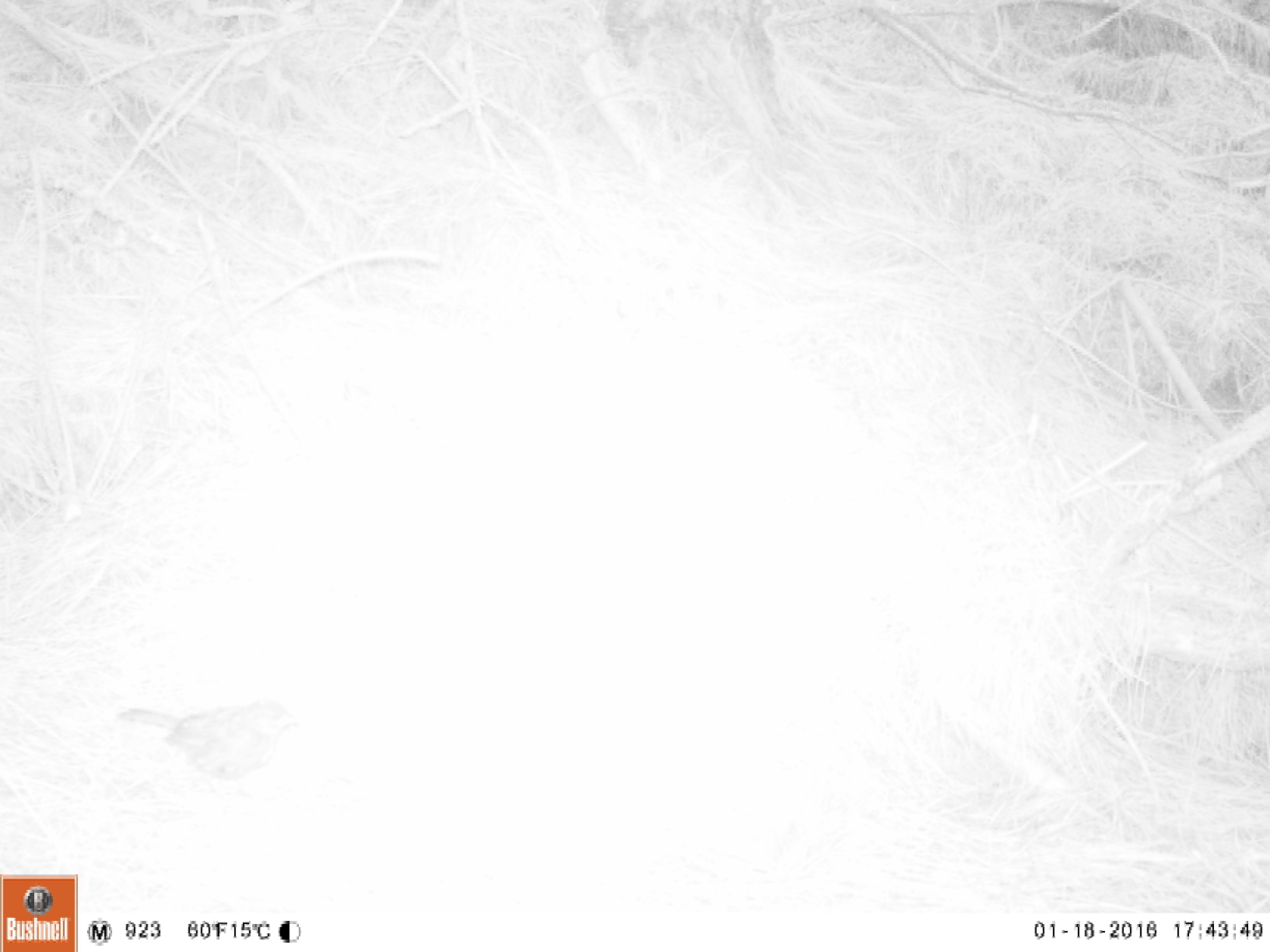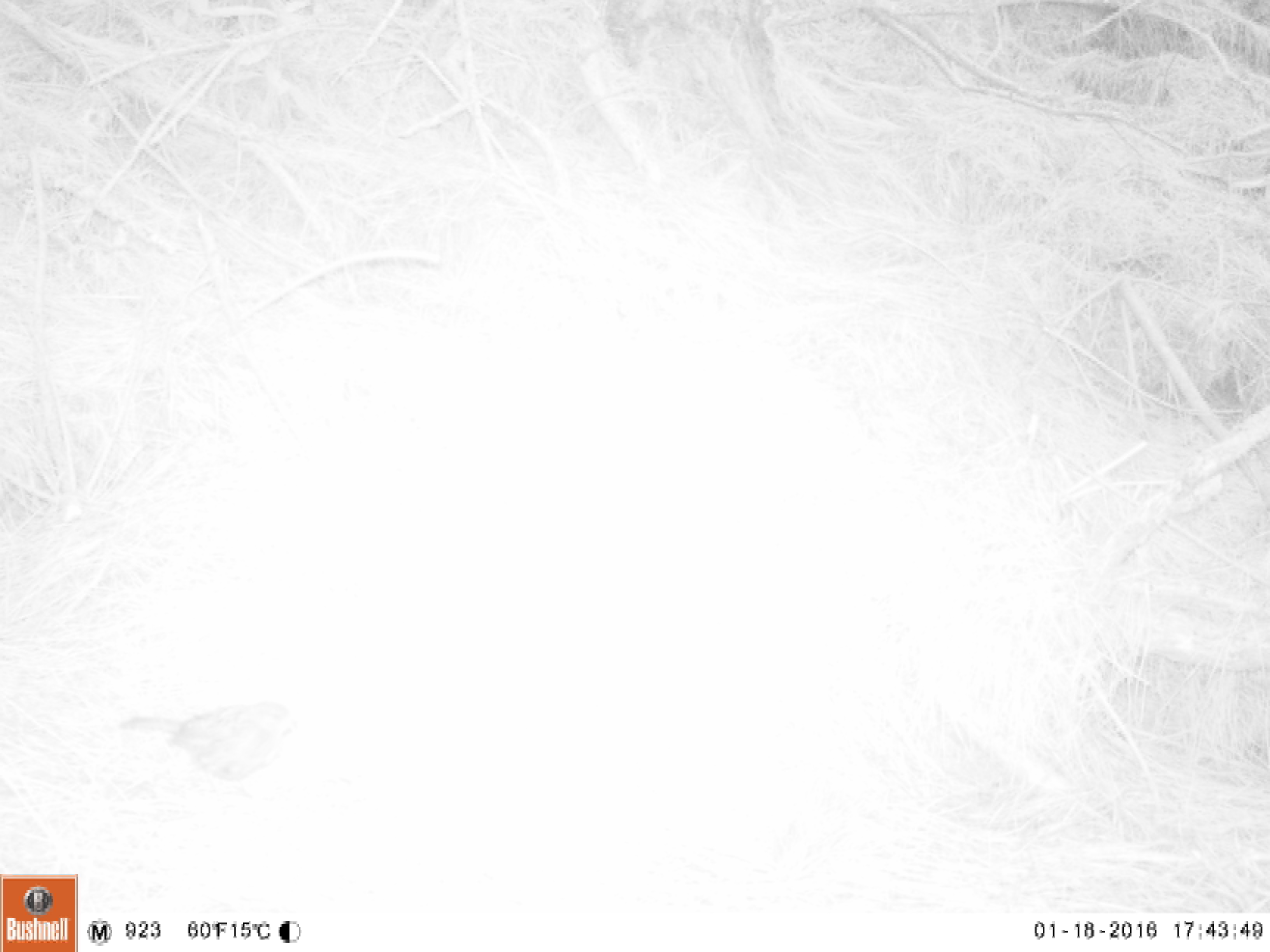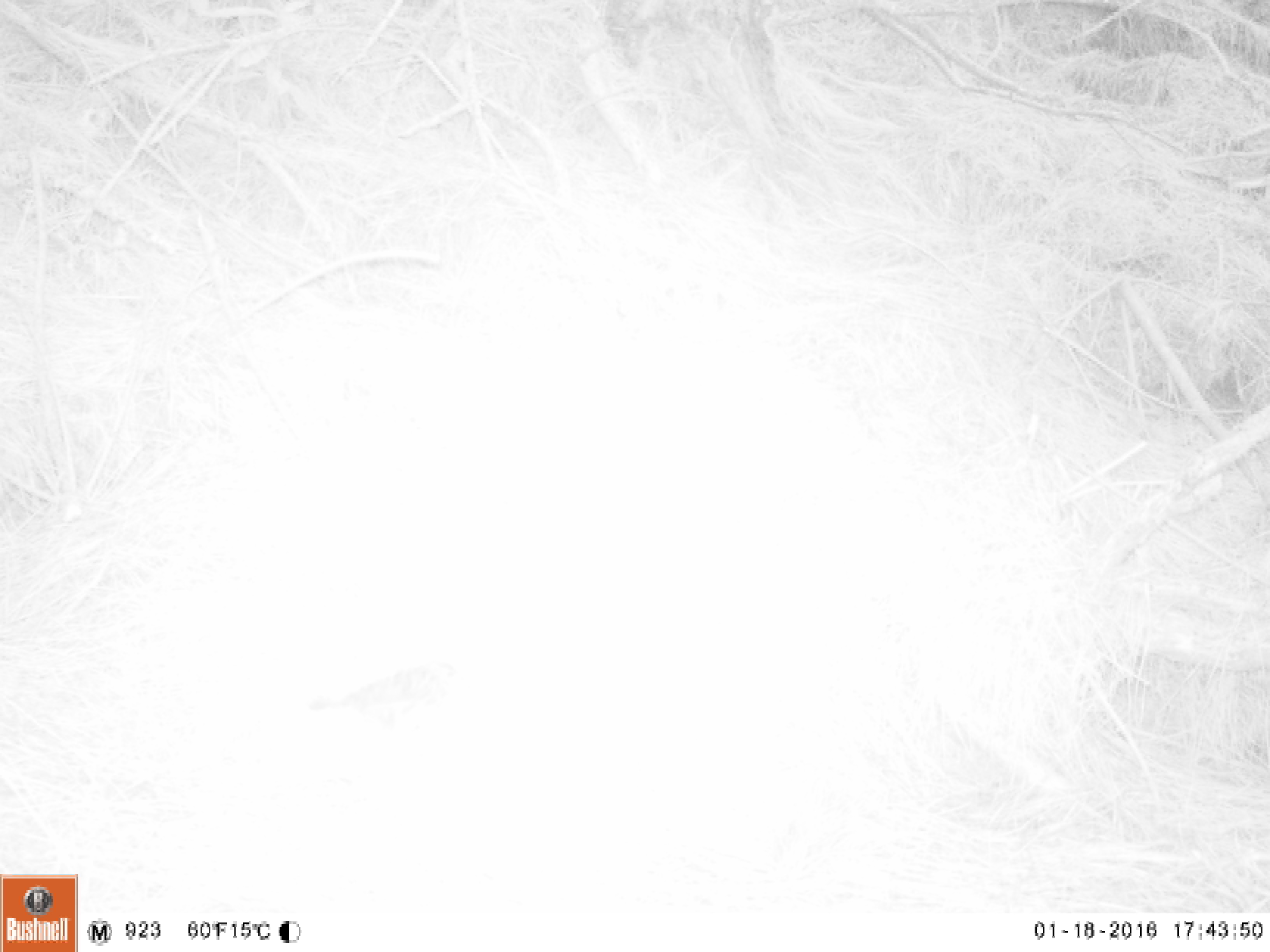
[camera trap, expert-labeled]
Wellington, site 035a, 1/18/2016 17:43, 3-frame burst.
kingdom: Animalia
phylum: Chordata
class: Aves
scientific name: Aves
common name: bird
Bird (Aves).